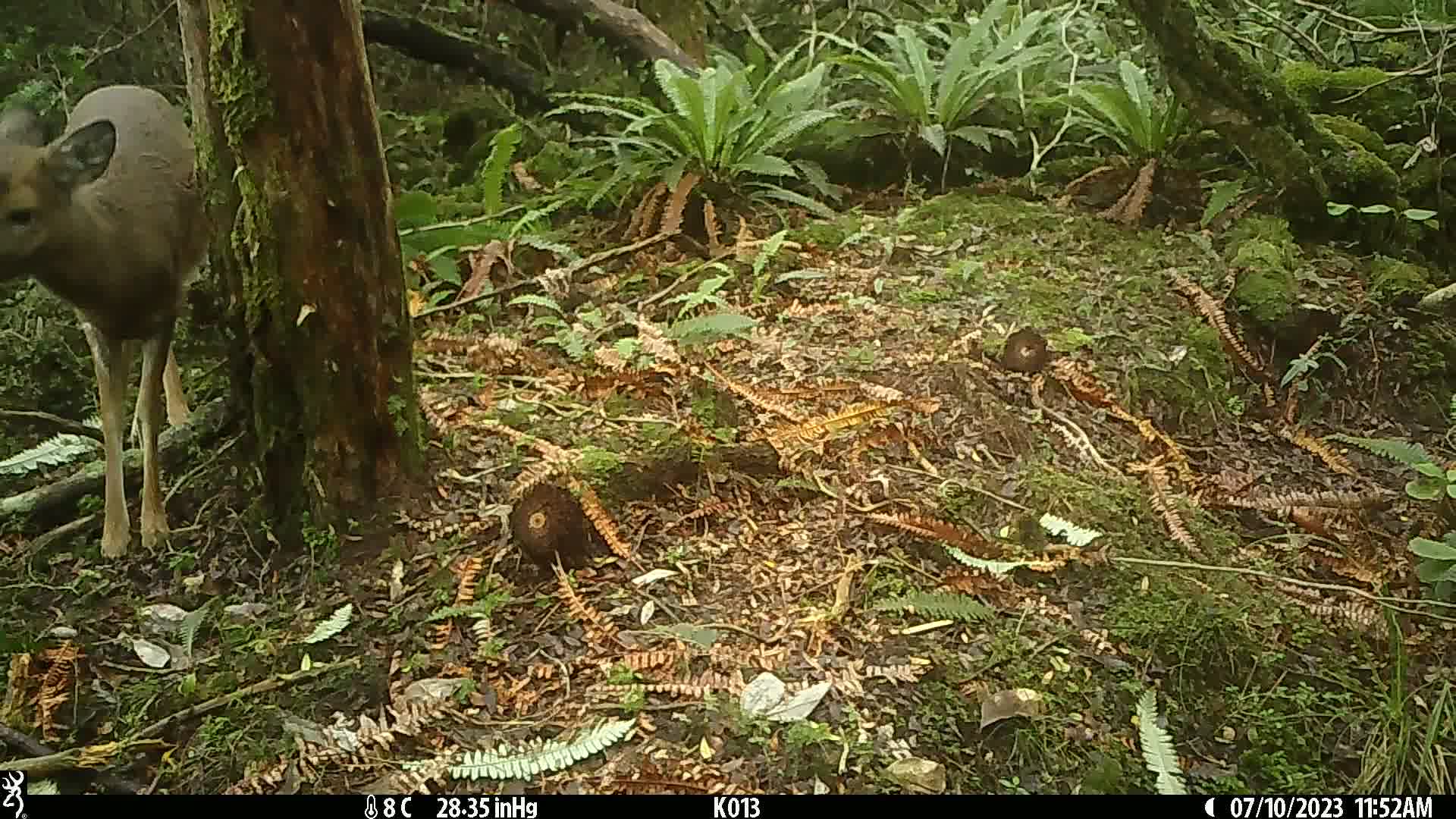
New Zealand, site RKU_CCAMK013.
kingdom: Animalia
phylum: Chordata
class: Mammalia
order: Artiodactyla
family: Cervidae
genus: Odocoileus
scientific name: Odocoileus virginianus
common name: white-tailed deer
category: white tailed deer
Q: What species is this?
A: White tailed deer (white-tailed deer) (Odocoileus virginianus).